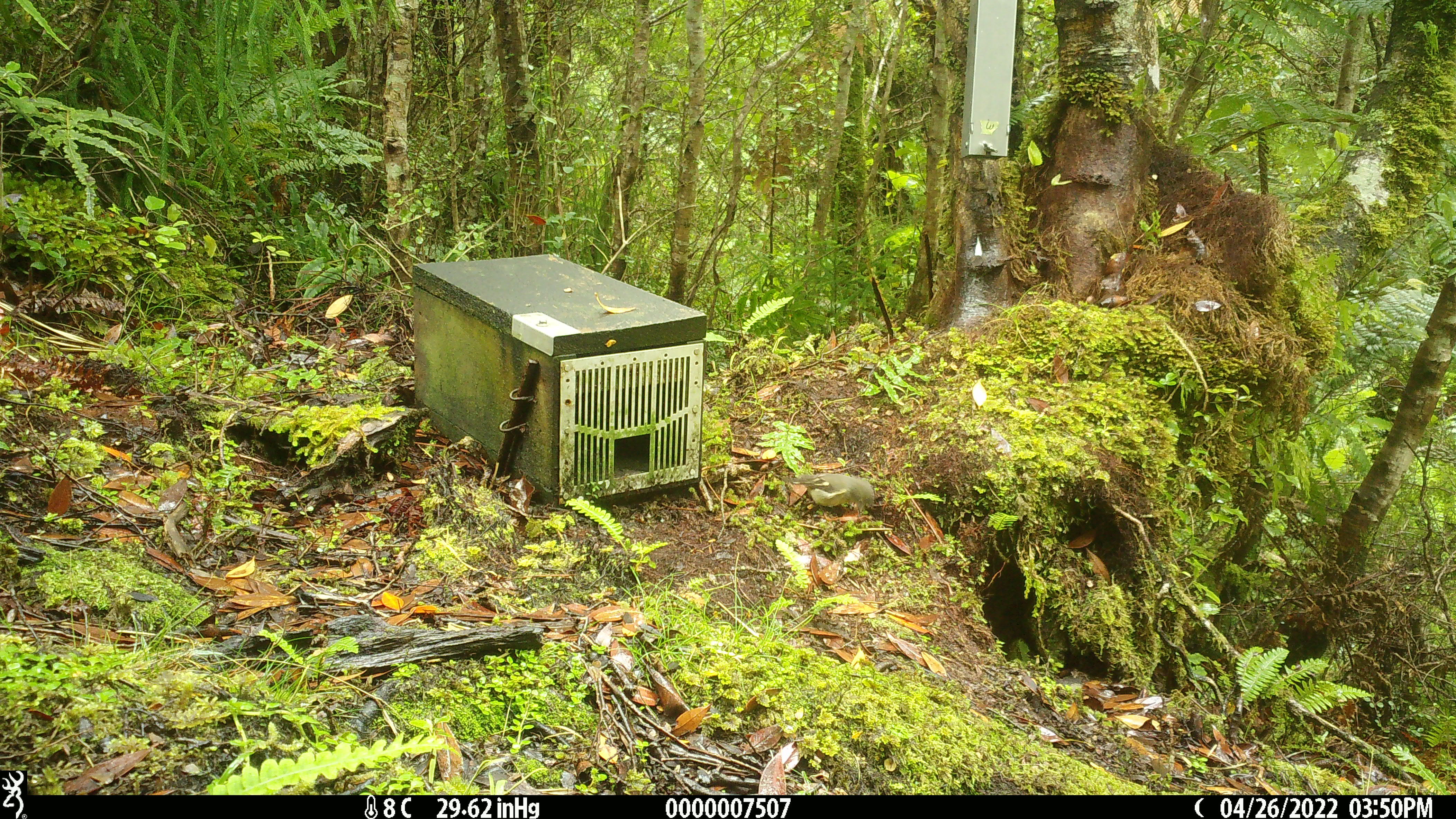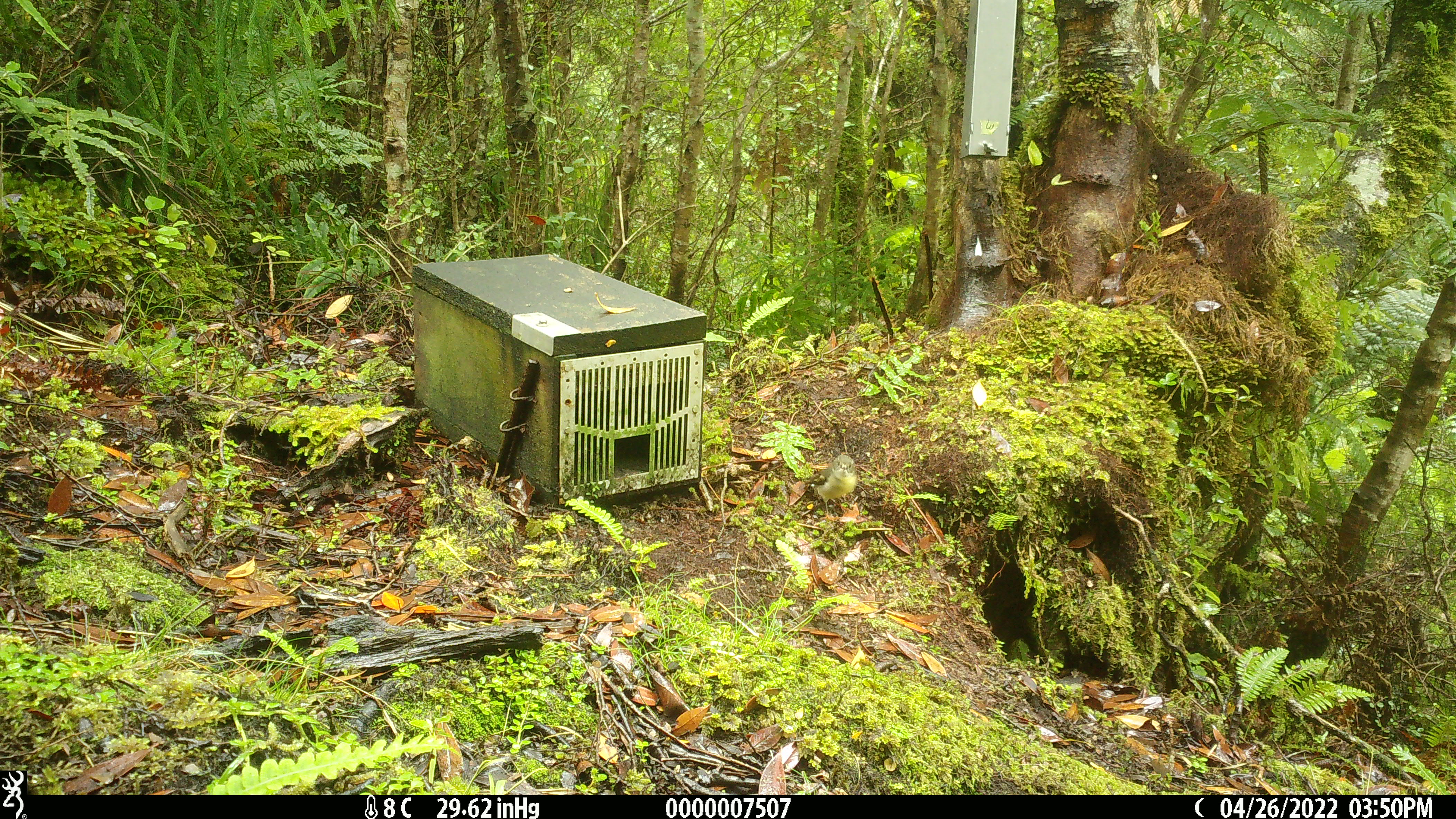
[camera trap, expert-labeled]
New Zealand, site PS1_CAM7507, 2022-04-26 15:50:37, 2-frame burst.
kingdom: Animalia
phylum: Chordata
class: Aves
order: Passeriformes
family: Petroicidae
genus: Petroica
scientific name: Petroica macrocephala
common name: tomtit